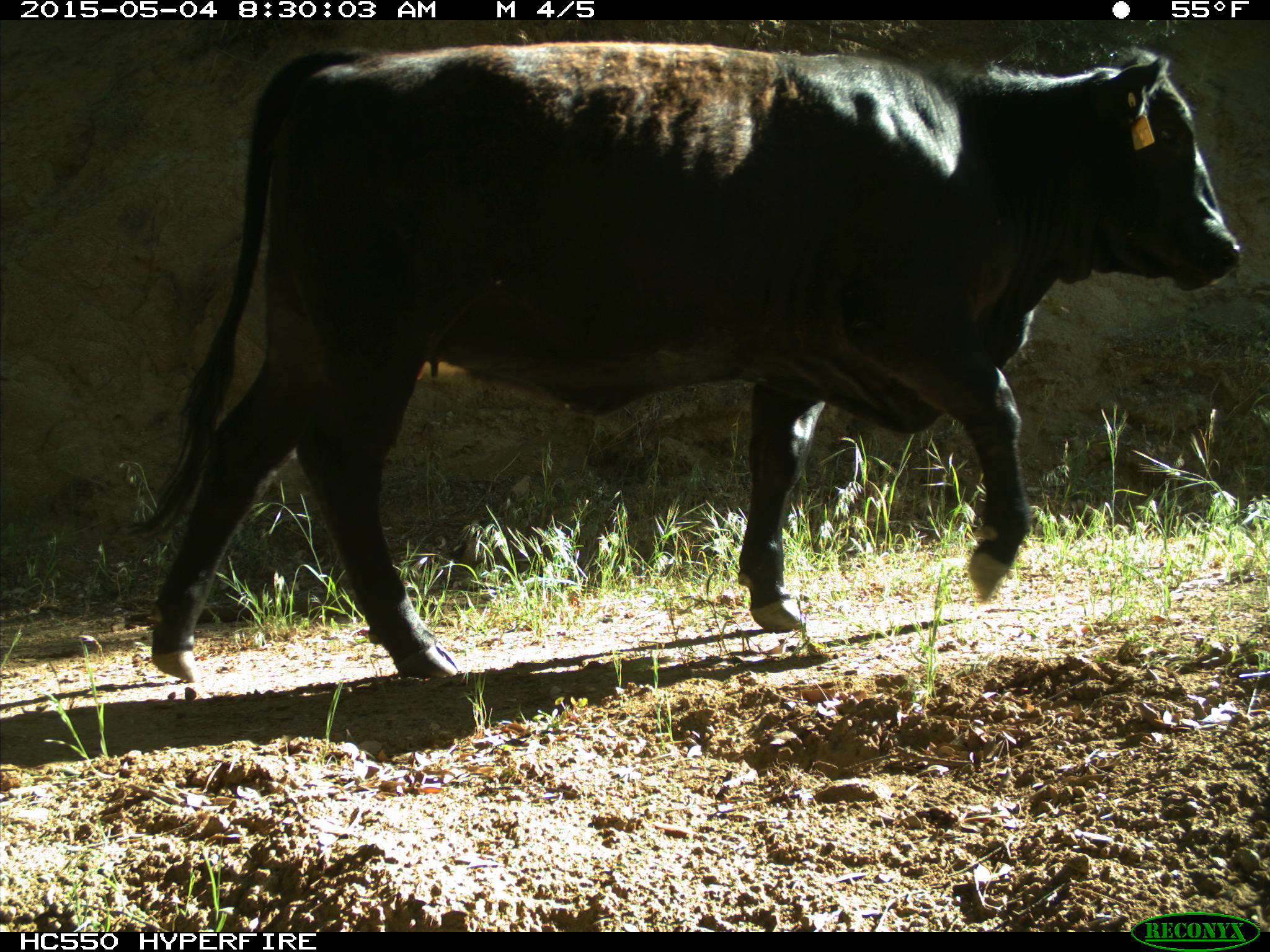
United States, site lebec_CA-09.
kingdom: Animalia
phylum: Chordata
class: Mammalia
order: Artiodactyla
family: Bovidae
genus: Bos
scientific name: Bos taurus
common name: domestic cow